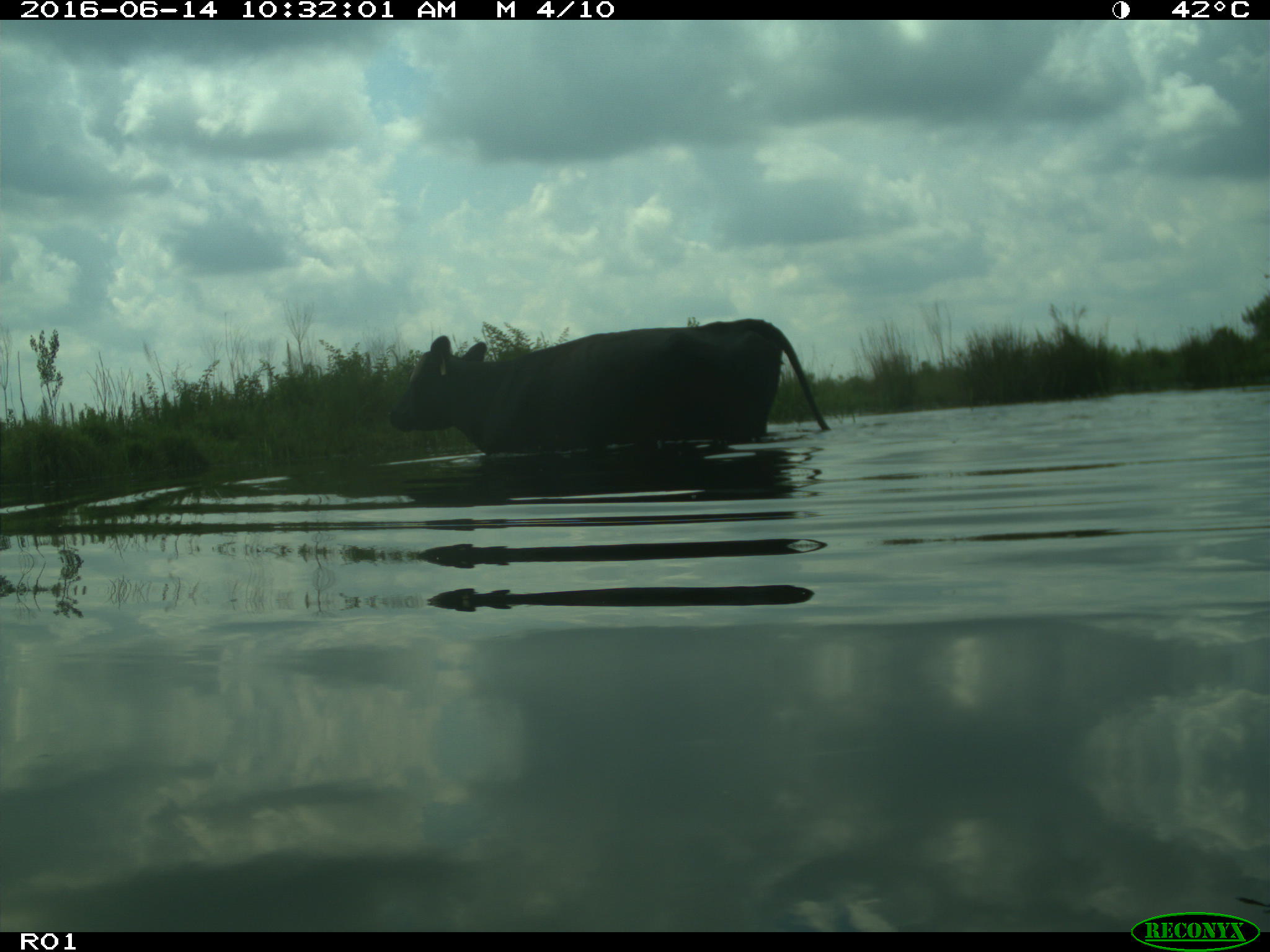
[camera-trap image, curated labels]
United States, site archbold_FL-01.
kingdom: Animalia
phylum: Chordata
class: Mammalia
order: Artiodactyla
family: Bovidae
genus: Bos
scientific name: Bos taurus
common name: domestic cow